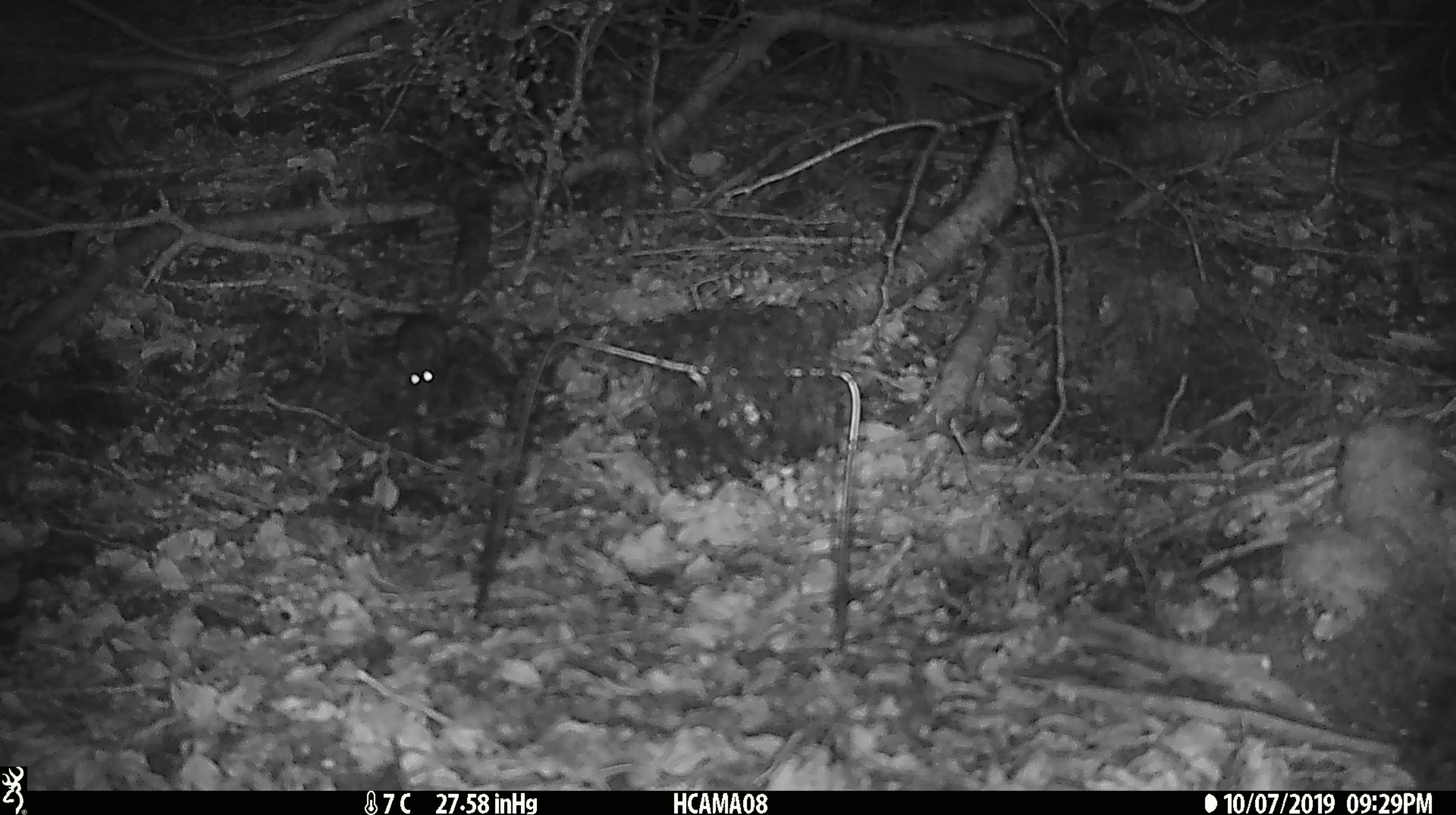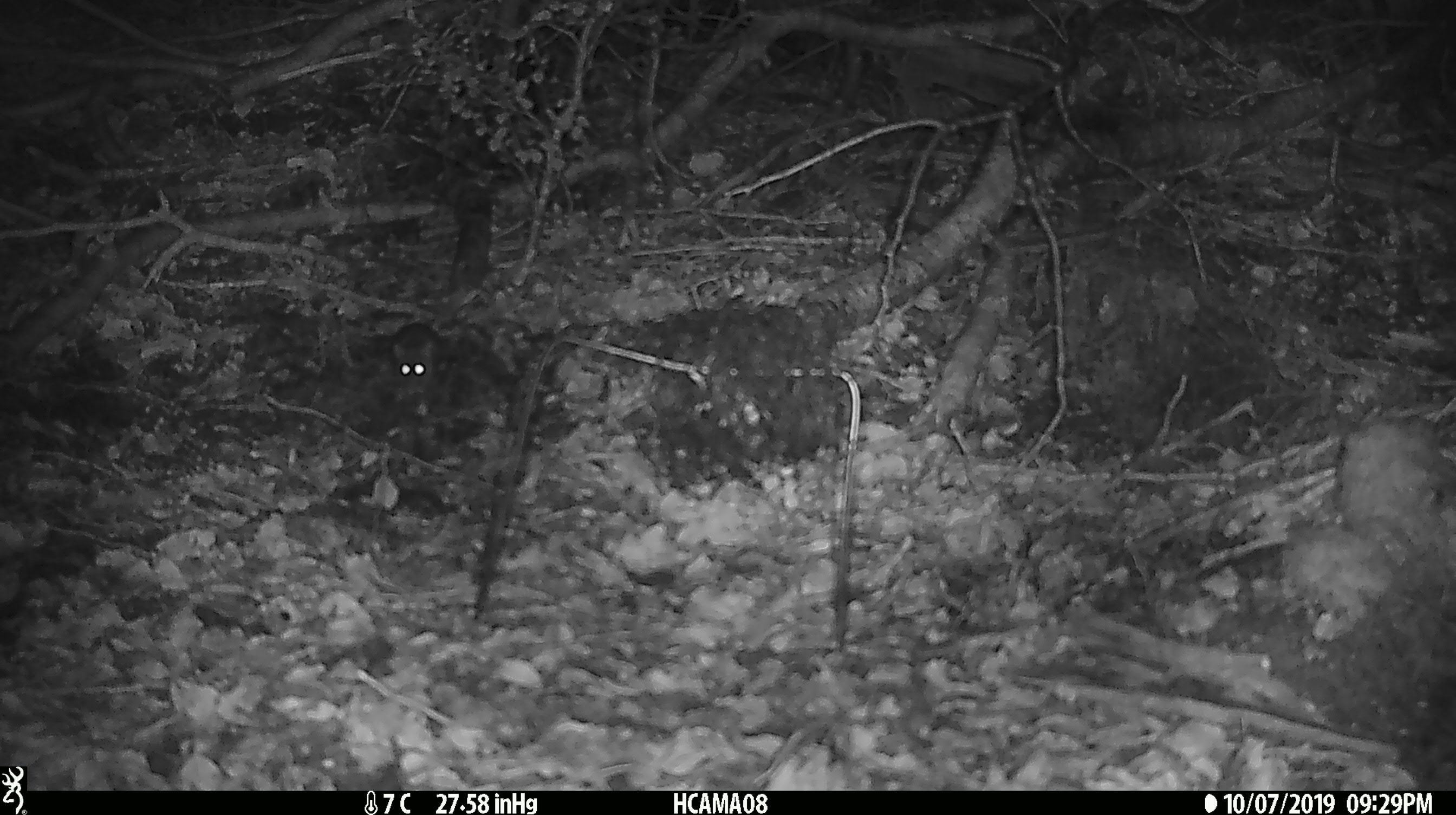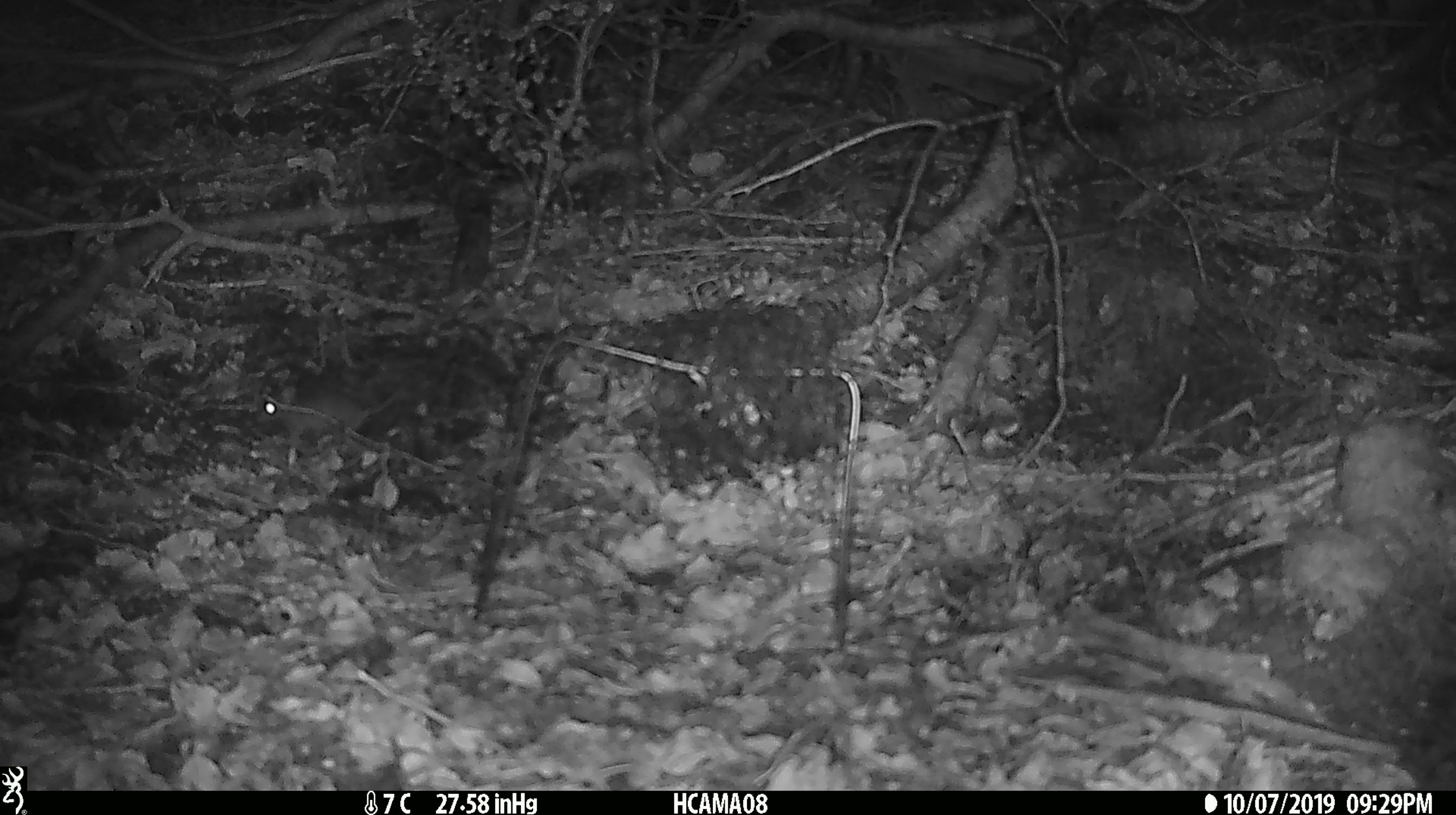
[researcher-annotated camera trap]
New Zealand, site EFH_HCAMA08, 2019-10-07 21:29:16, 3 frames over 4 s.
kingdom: Animalia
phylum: Chordata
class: Mammalia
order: Rodentia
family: Muridae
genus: Mus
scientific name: Mus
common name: mouse